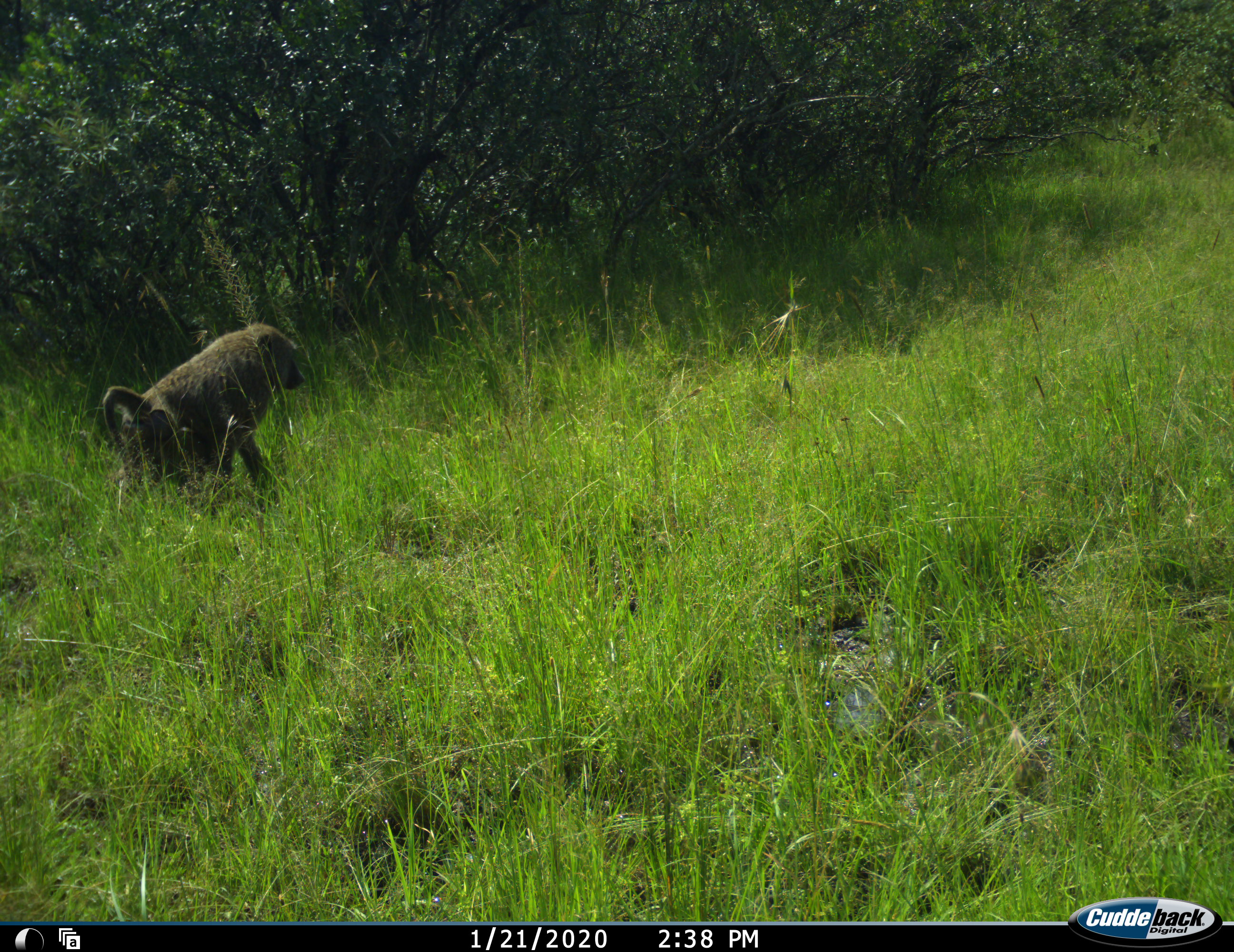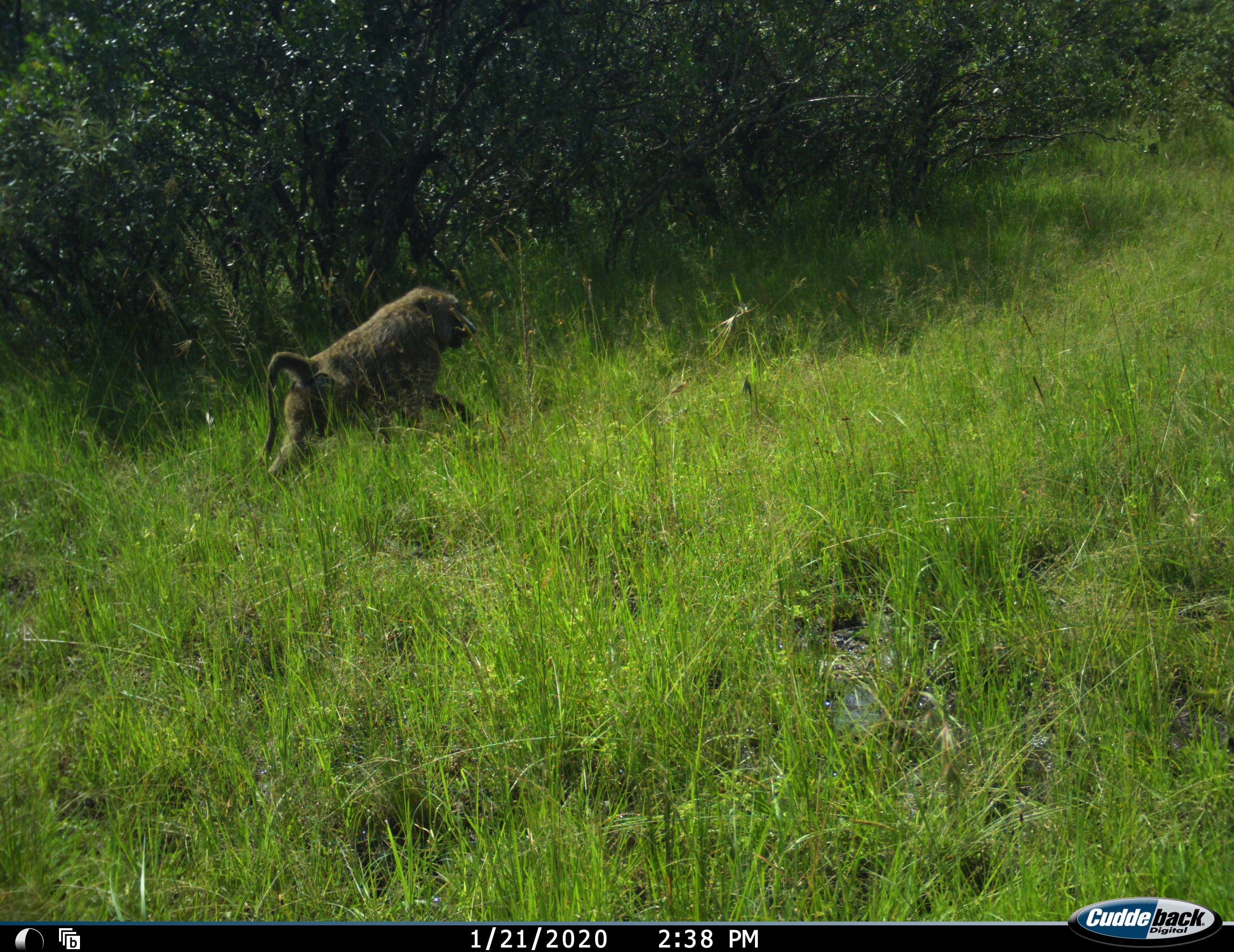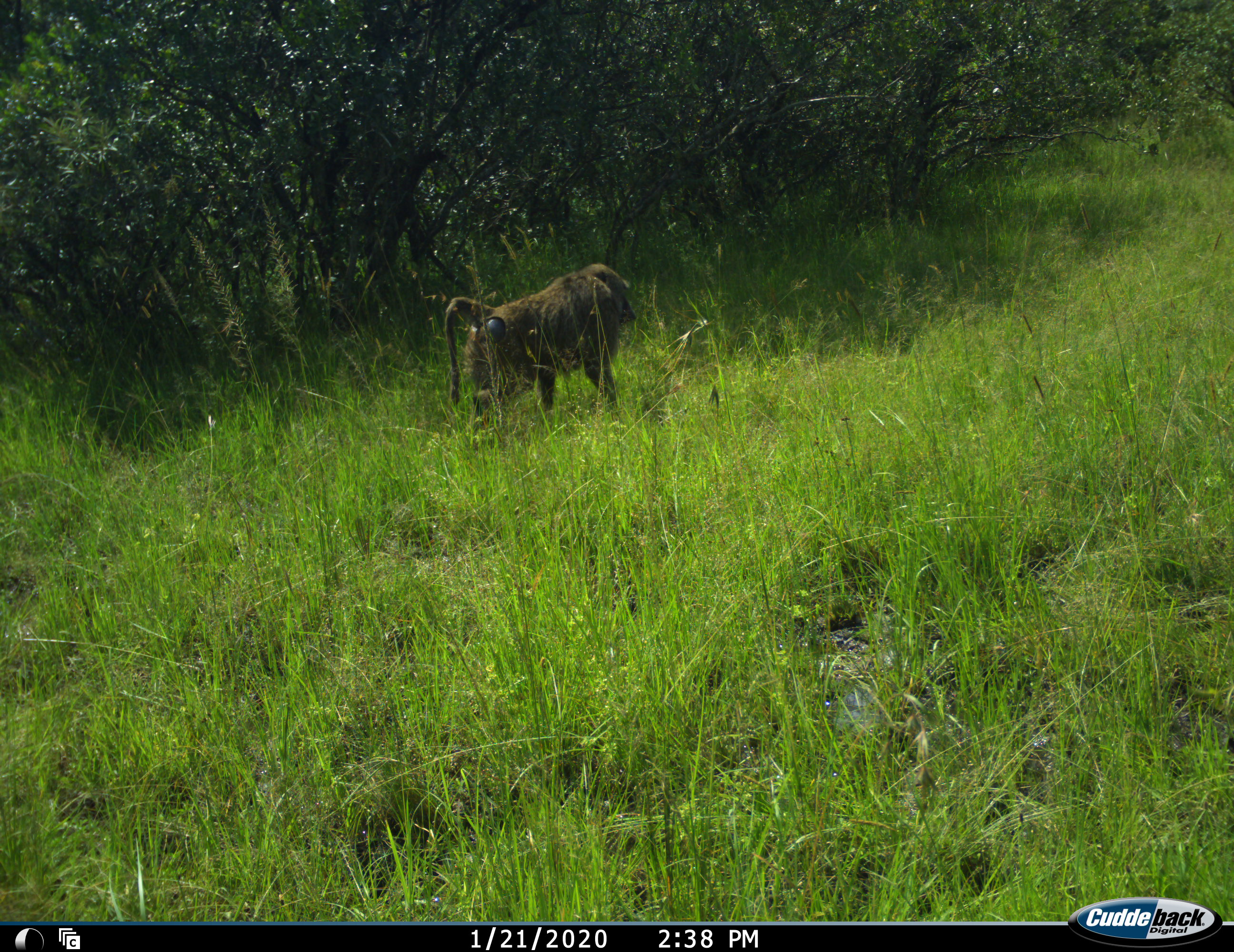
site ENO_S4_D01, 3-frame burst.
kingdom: Animalia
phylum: Chordata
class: Mammalia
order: Primates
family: Cercopithecidae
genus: Papio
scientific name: Papio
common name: baboon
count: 1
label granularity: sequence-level